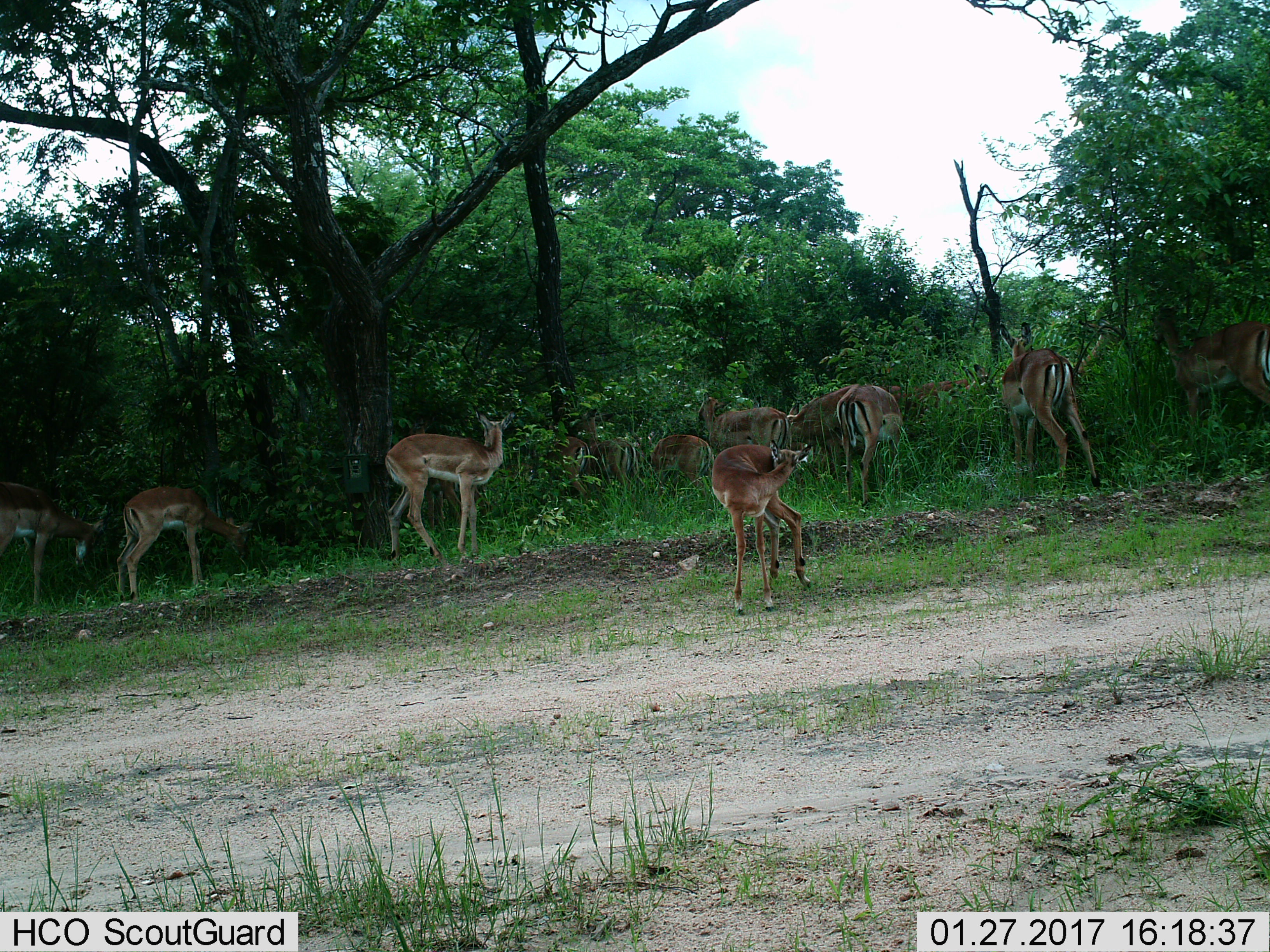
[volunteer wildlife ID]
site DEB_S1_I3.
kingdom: Animalia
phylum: Chordata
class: Mammalia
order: Artiodactyla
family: Bovidae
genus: Aepyceros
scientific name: Aepyceros melampus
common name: impala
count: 11-50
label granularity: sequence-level